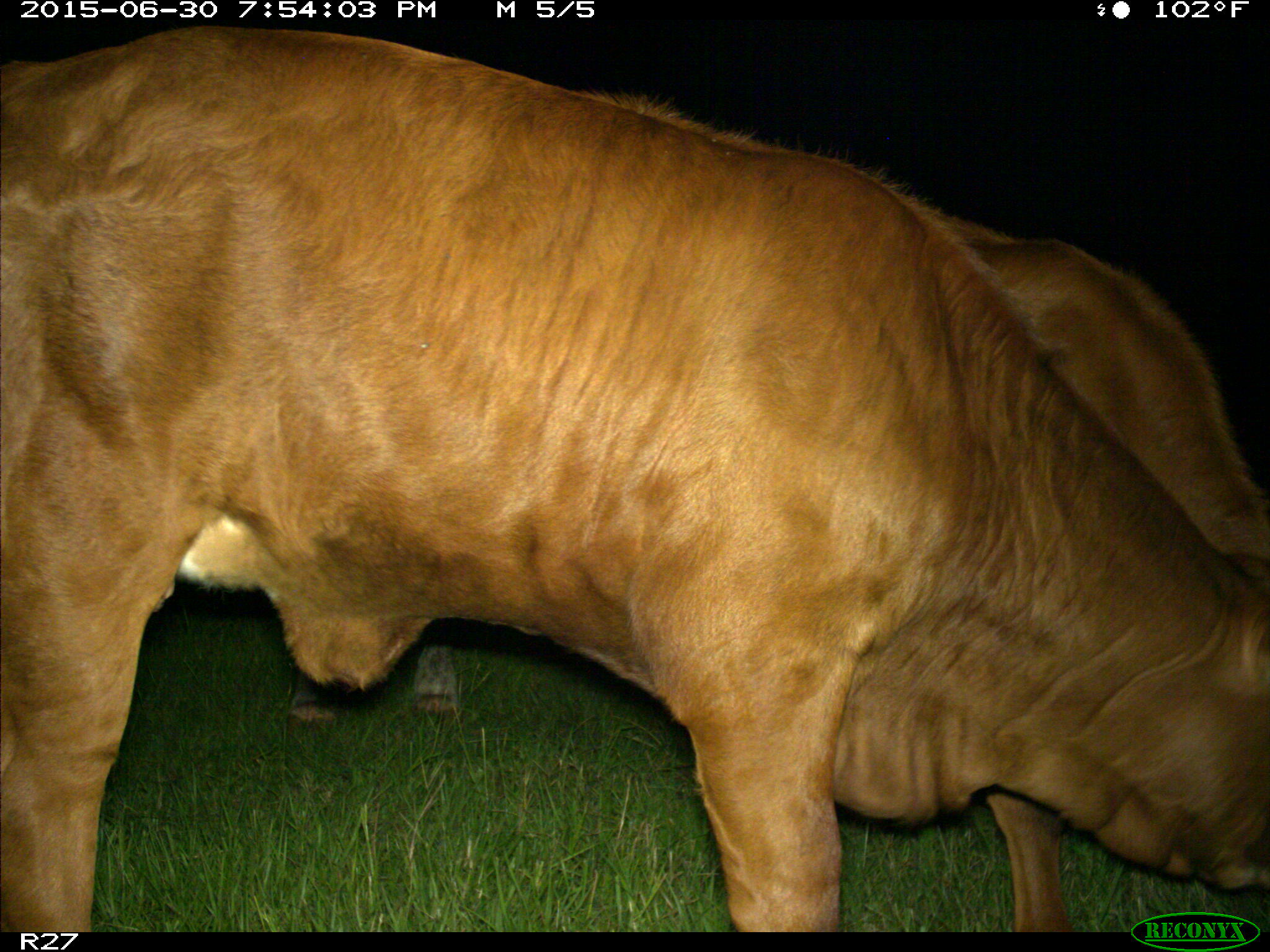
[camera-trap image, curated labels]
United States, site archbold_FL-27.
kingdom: Animalia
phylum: Chordata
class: Mammalia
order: Artiodactyla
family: Bovidae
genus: Bos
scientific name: Bos taurus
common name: domestic cow